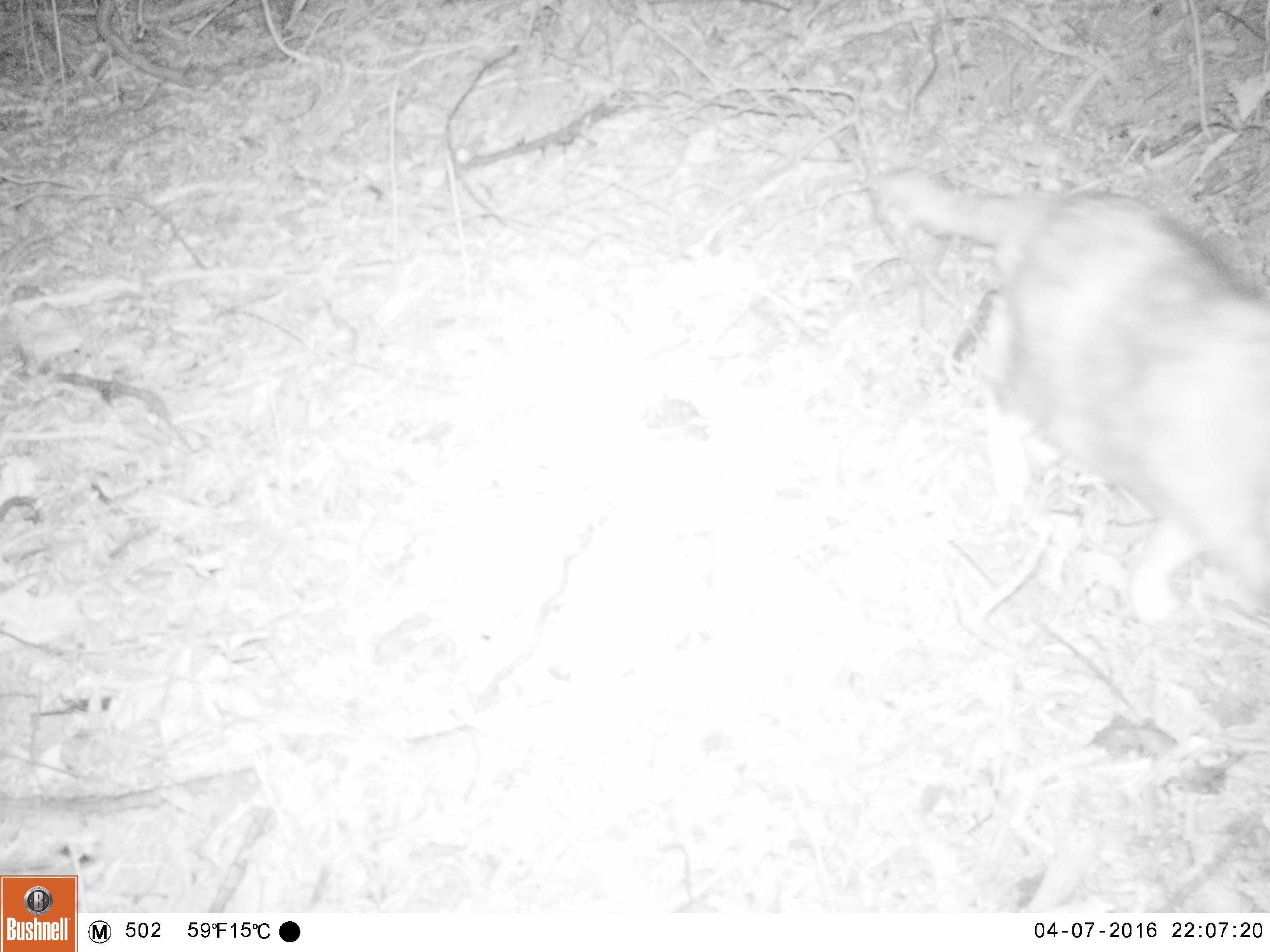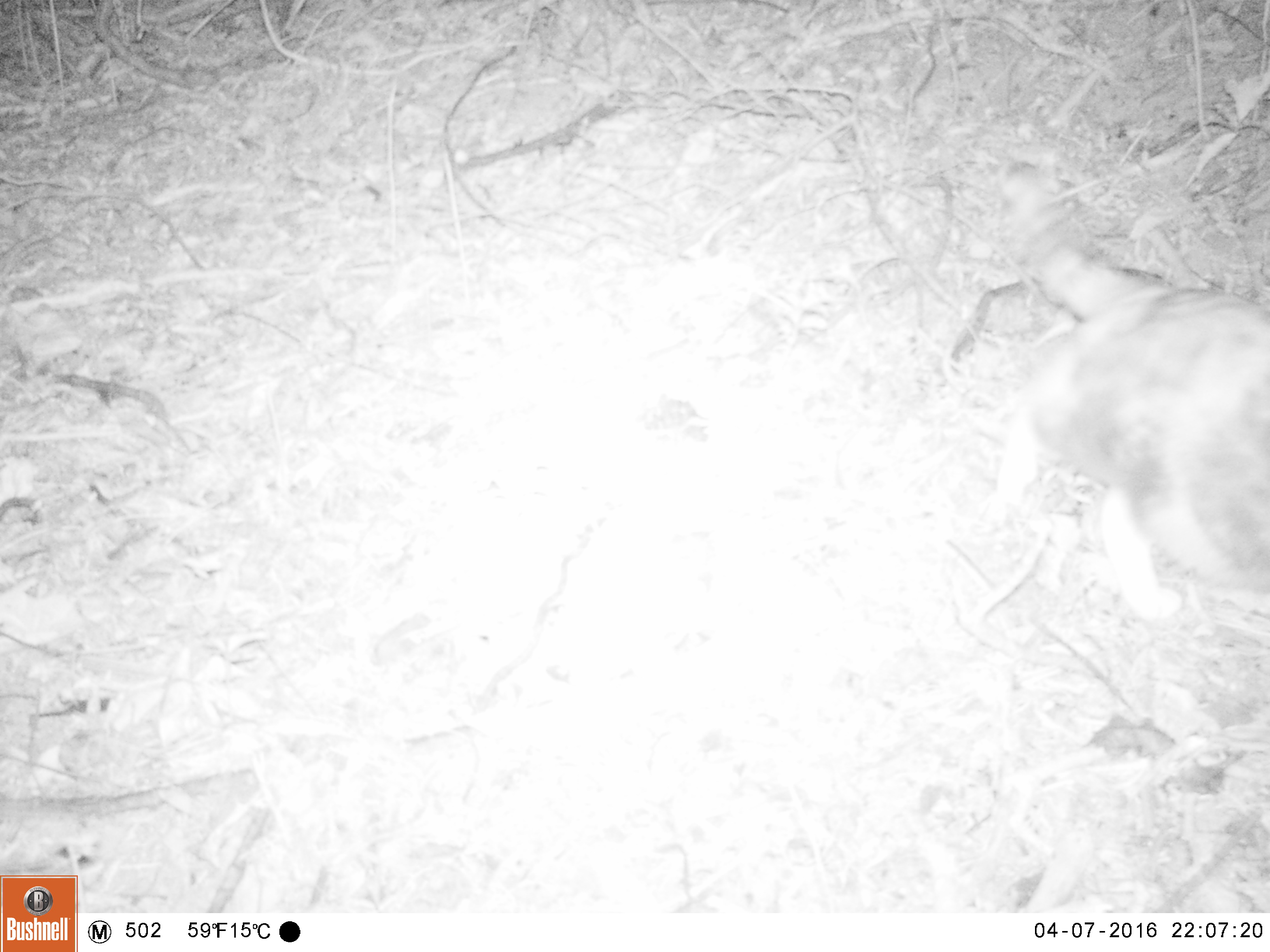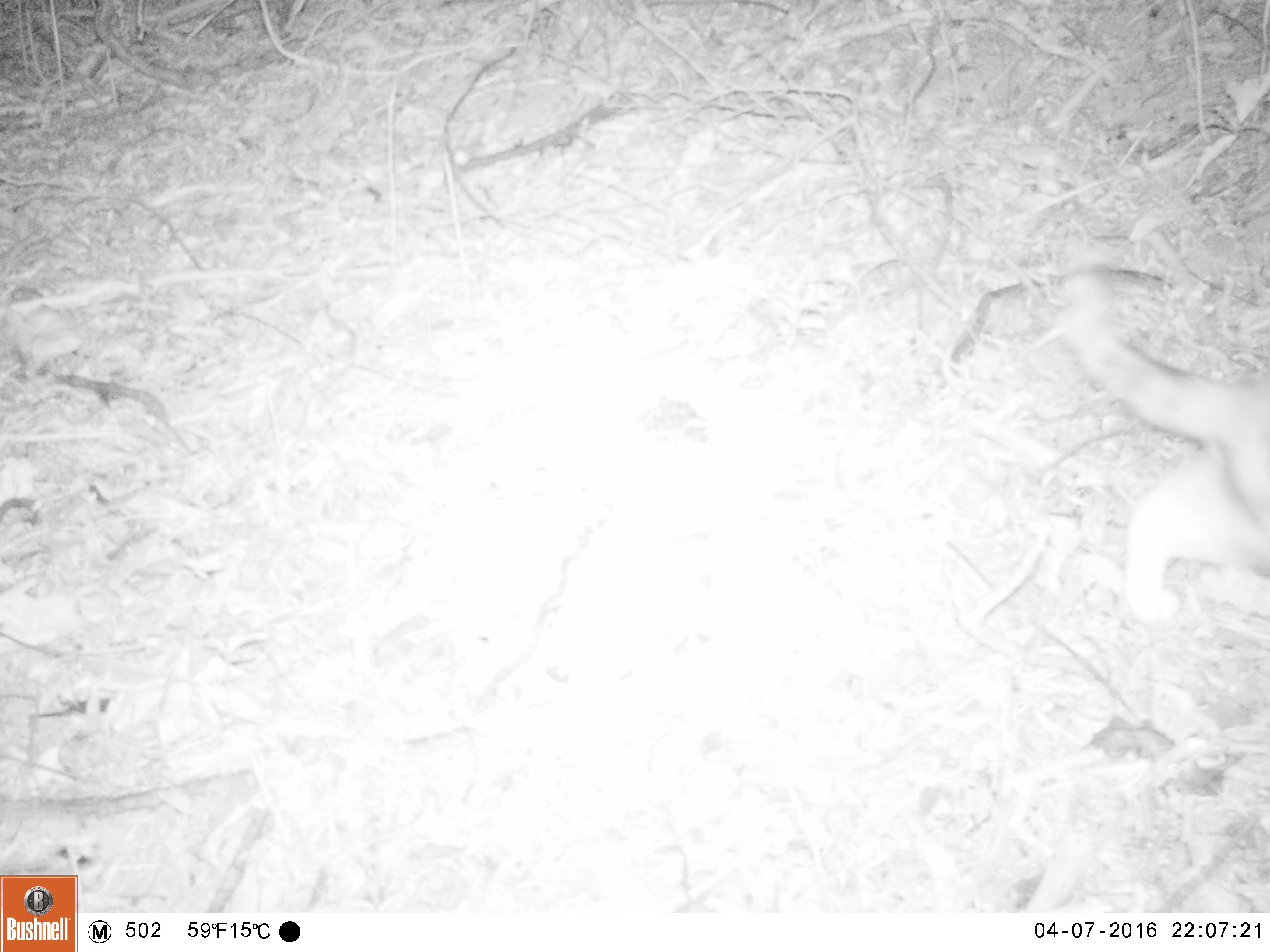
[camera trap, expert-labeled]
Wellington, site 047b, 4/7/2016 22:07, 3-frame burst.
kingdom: Animalia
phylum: Chordata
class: Mammalia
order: Carnivora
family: Felidae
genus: Felis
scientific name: Felis catus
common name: cat